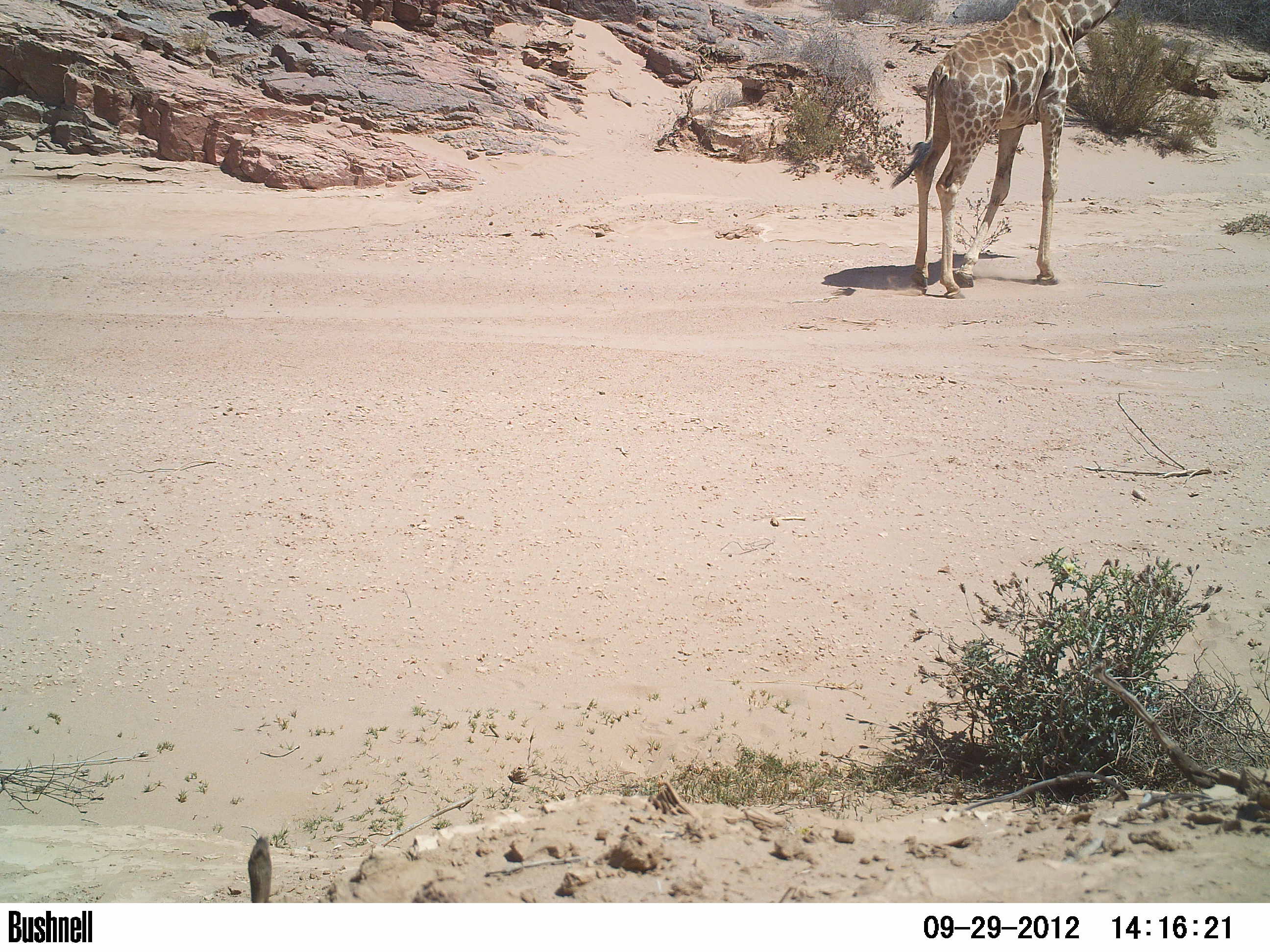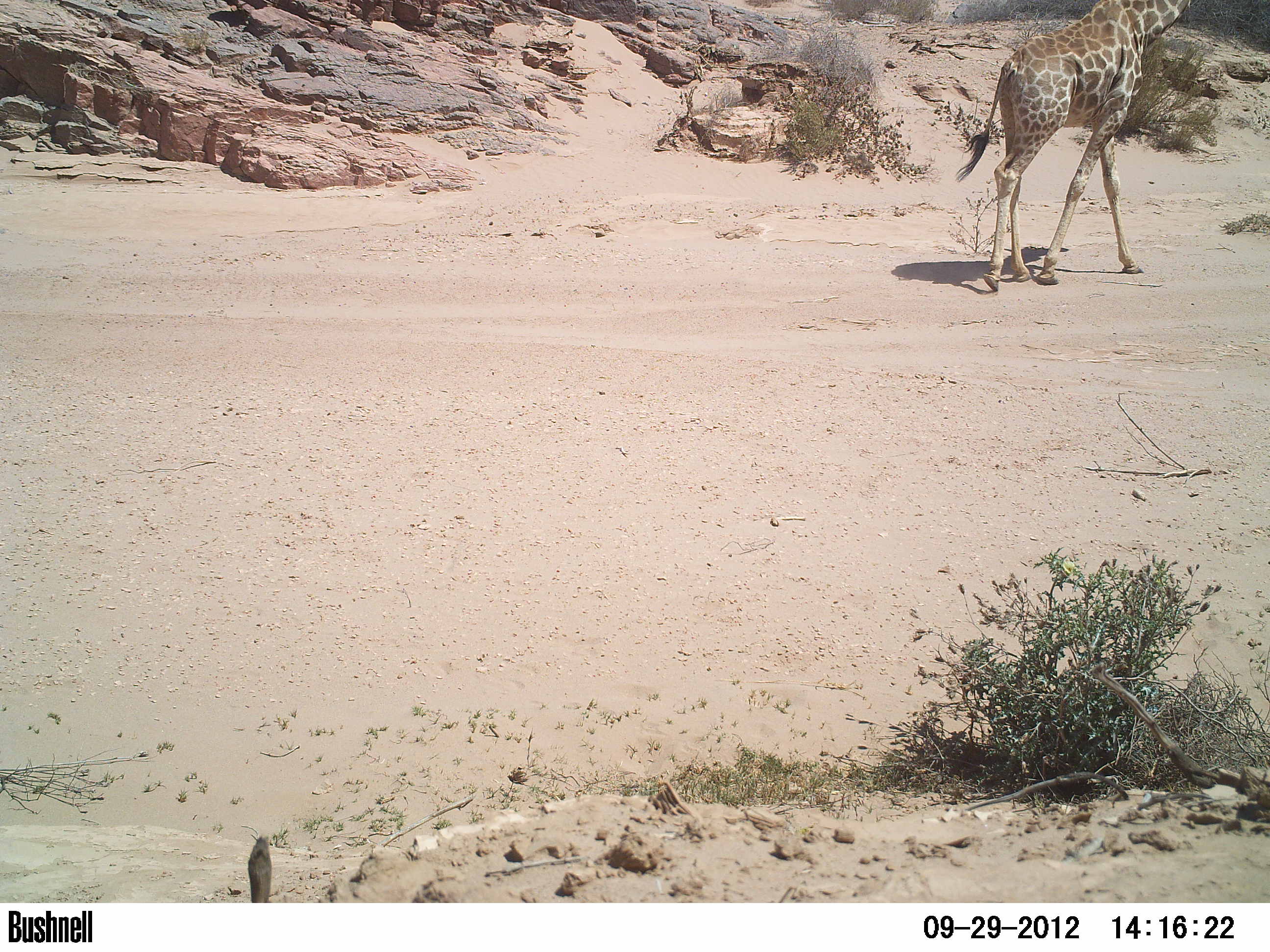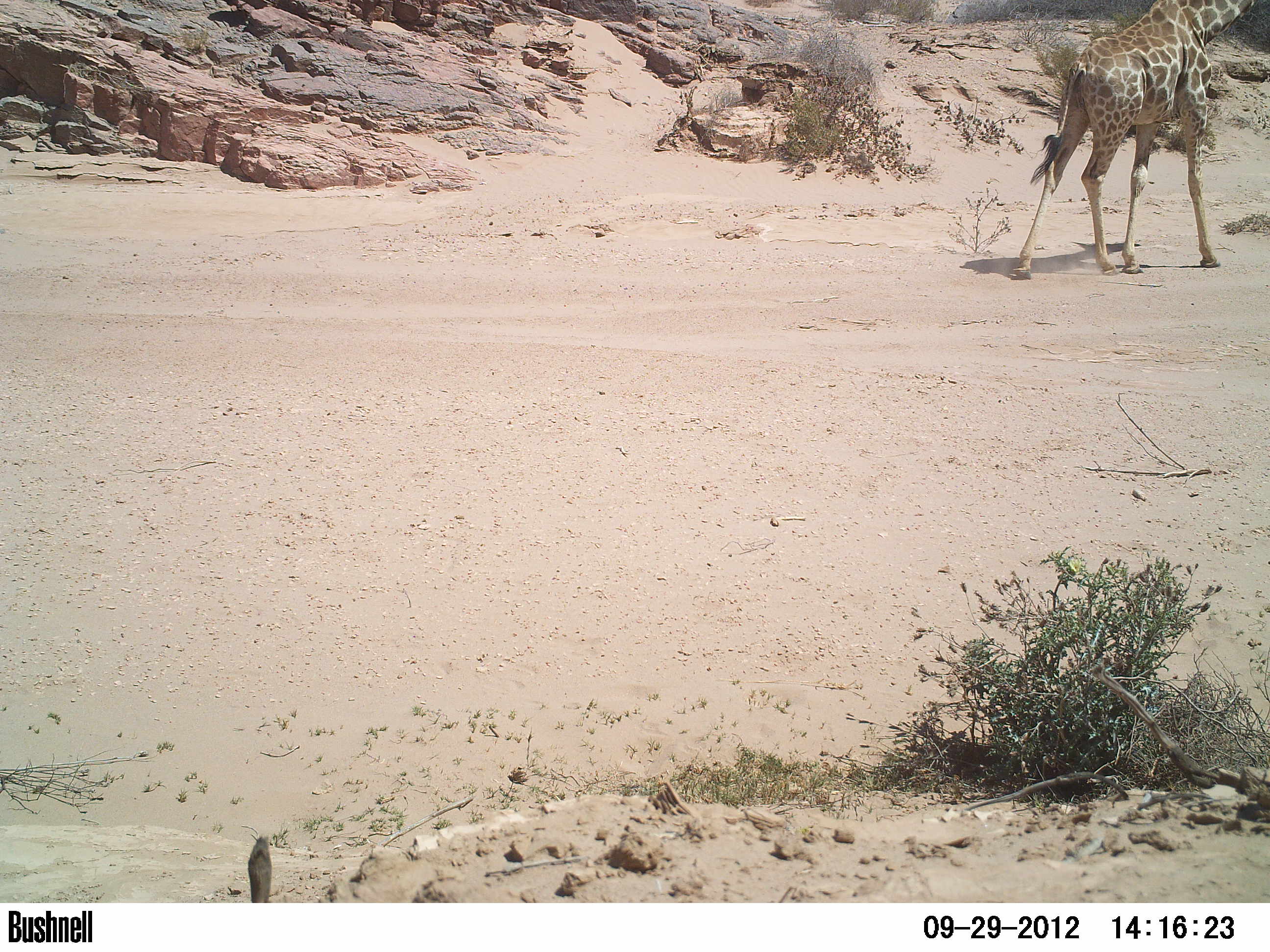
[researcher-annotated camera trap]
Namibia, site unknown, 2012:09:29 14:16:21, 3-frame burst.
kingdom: Animalia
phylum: Chordata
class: Mammalia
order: Artiodactyla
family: Giraffidae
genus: Giraffa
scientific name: Giraffa camelopardalis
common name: giraffe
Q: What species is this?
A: Giraffa camelopardalis (giraffe).